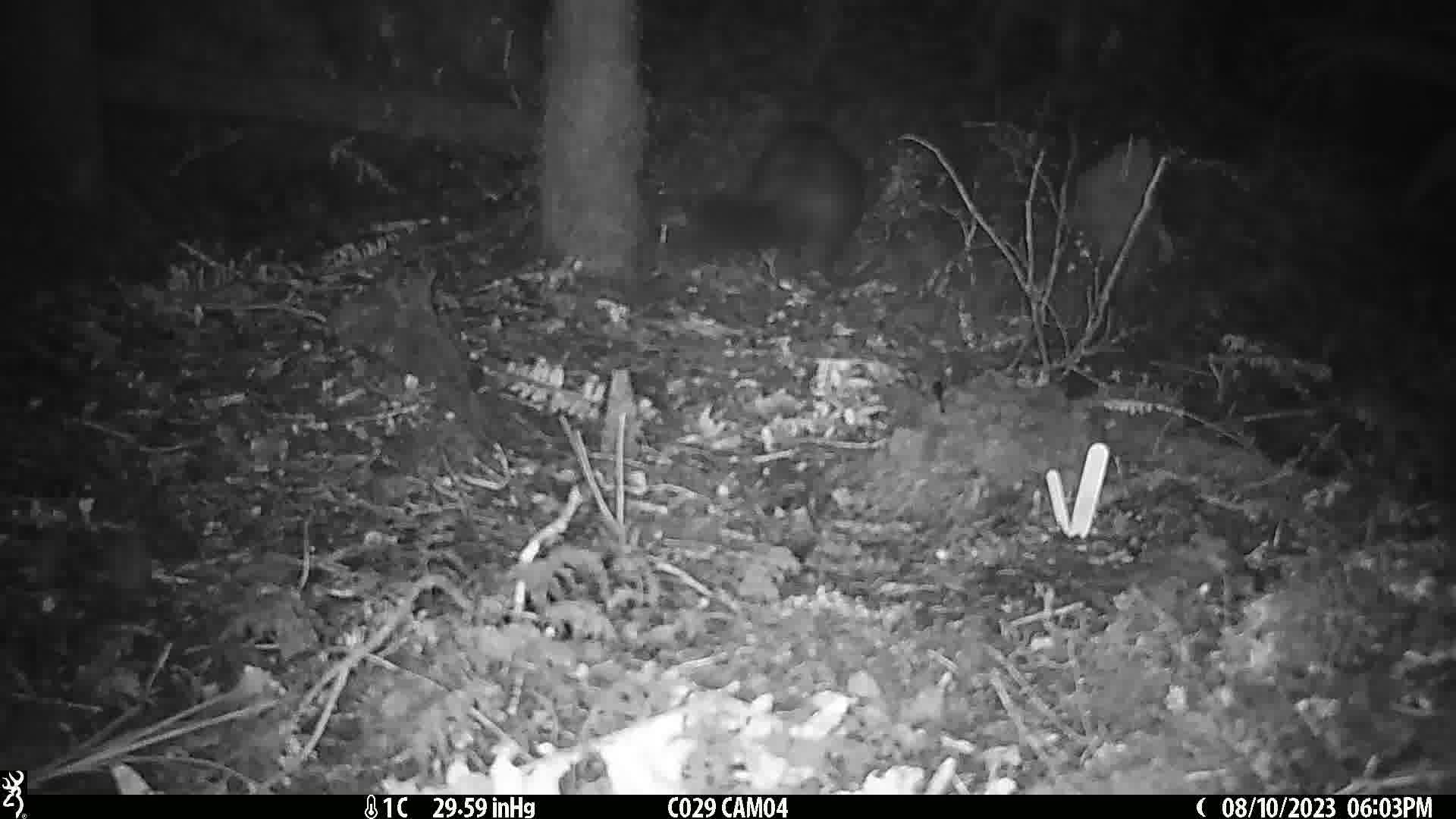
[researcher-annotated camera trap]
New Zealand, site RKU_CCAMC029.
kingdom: Animalia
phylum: Chordata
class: Mammalia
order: Diprotodontia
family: Phalangeridae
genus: Trichosurus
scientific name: Trichosurus vulpecula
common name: common brushtail possum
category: possum